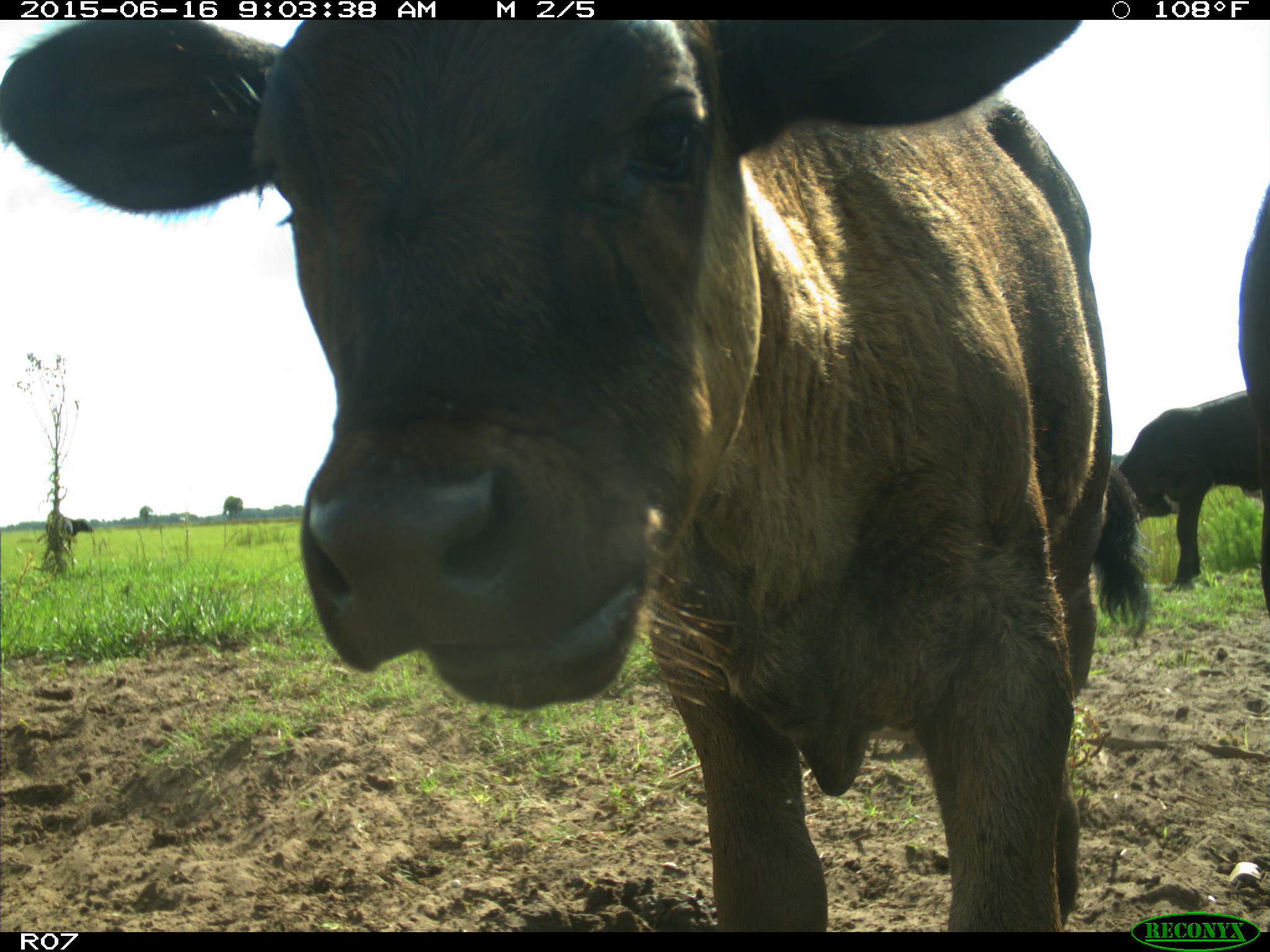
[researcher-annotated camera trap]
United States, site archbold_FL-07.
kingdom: Animalia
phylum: Chordata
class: Mammalia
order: Artiodactyla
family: Bovidae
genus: Bos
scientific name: Bos taurus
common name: domestic cow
Bos taurus (domestic cow).